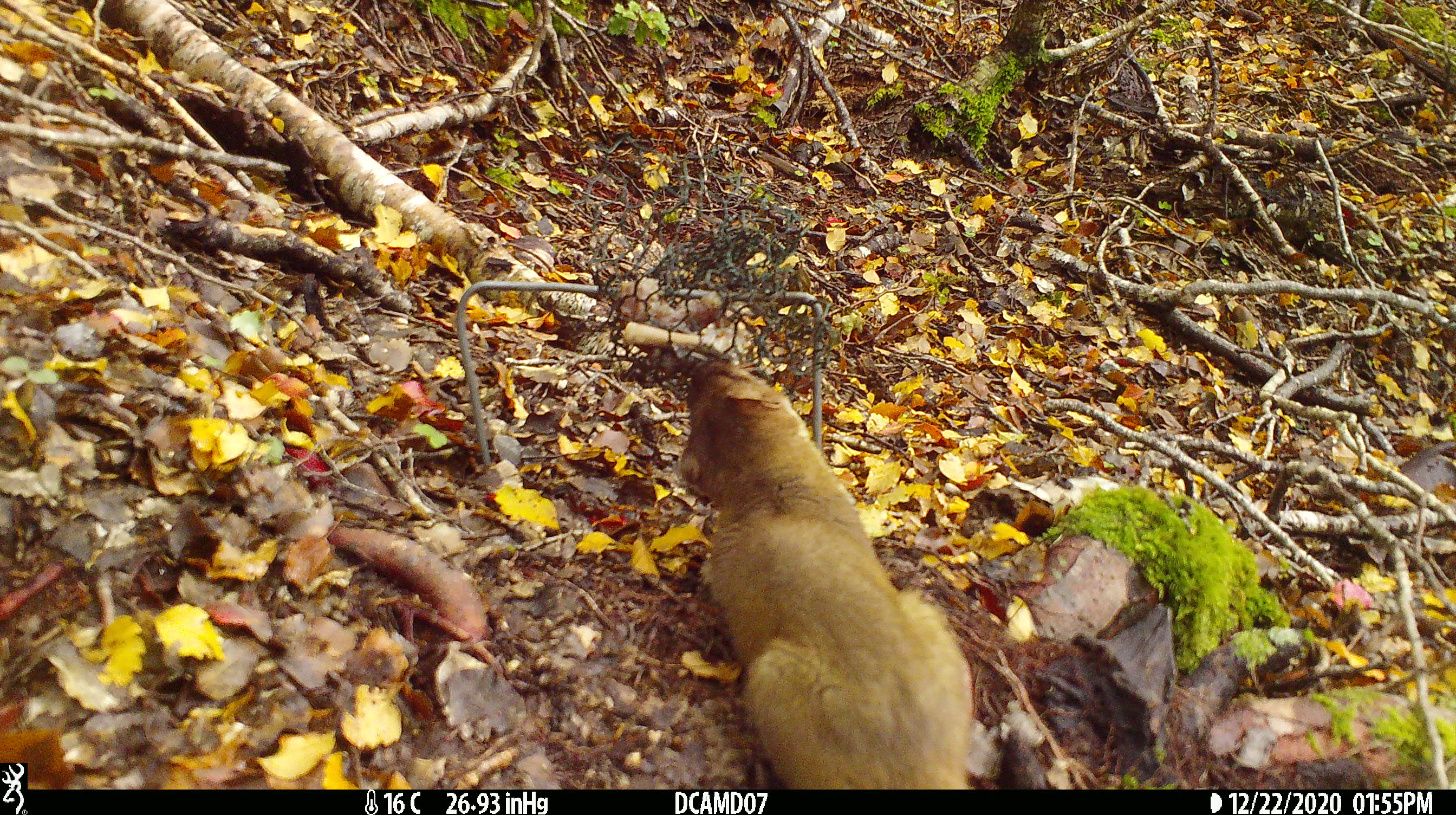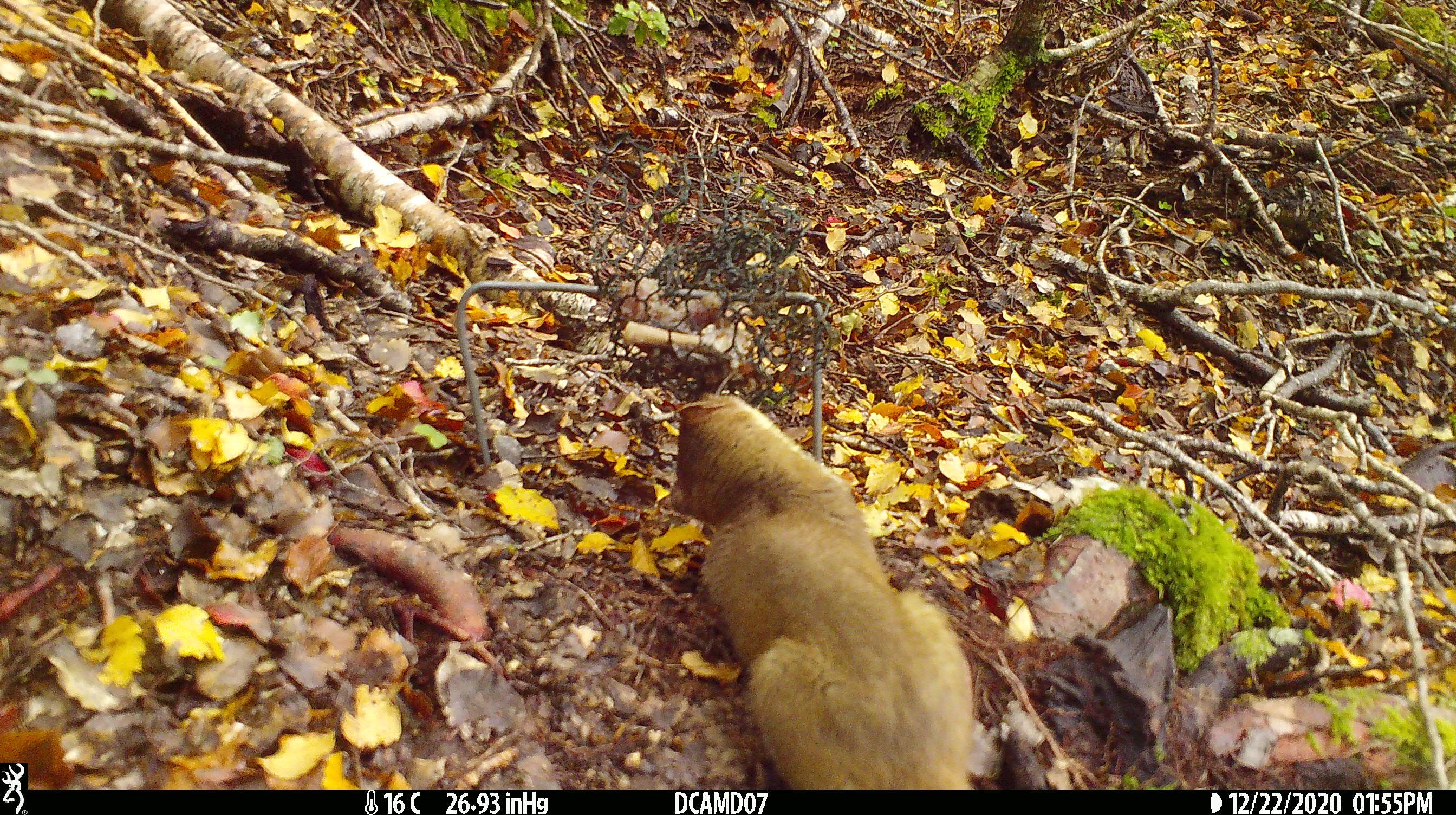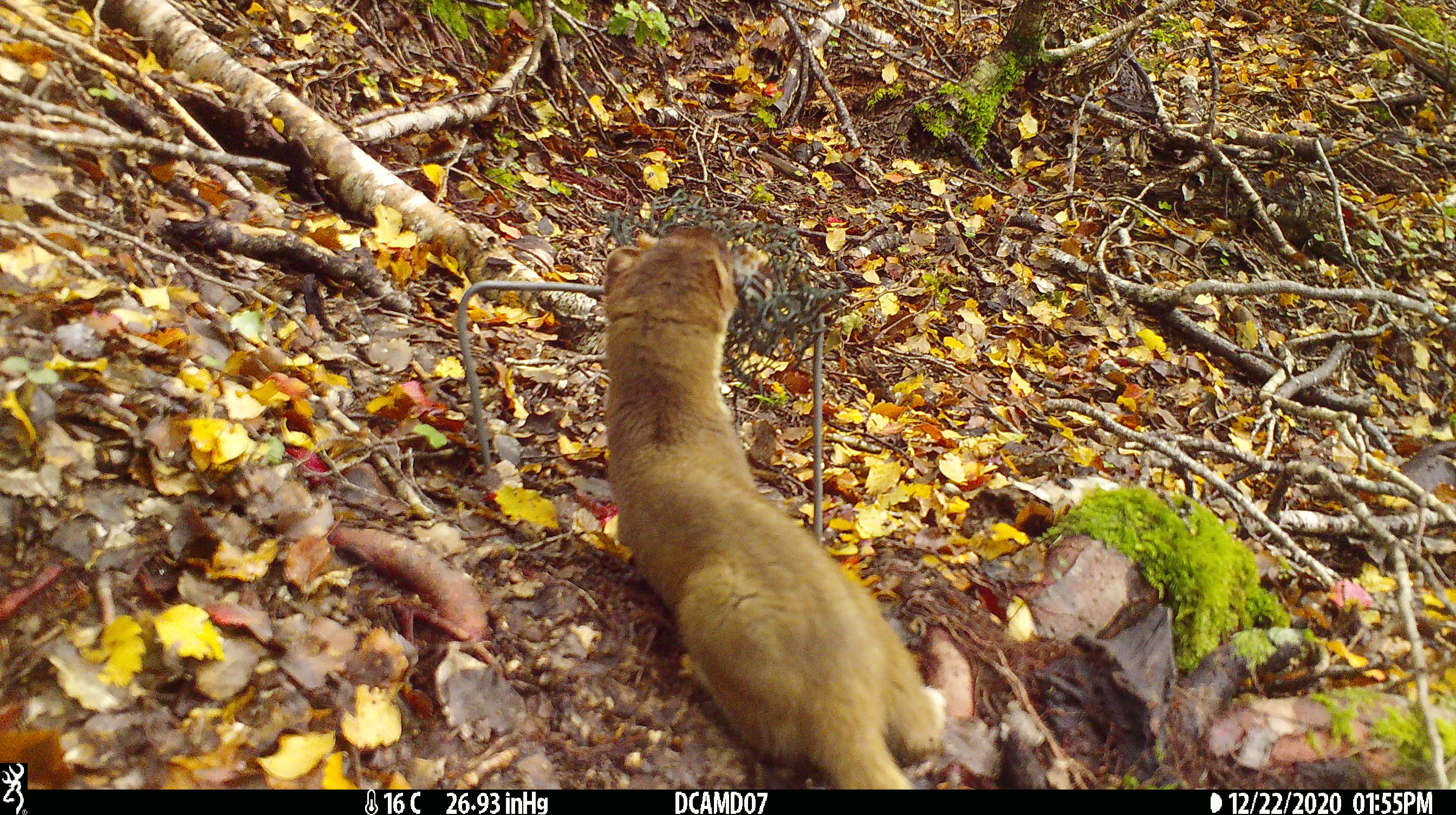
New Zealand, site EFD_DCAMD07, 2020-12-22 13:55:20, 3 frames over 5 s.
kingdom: Animalia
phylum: Chordata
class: Mammalia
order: Carnivora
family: Mustelidae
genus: Mustela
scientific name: Mustela erminea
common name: stoat